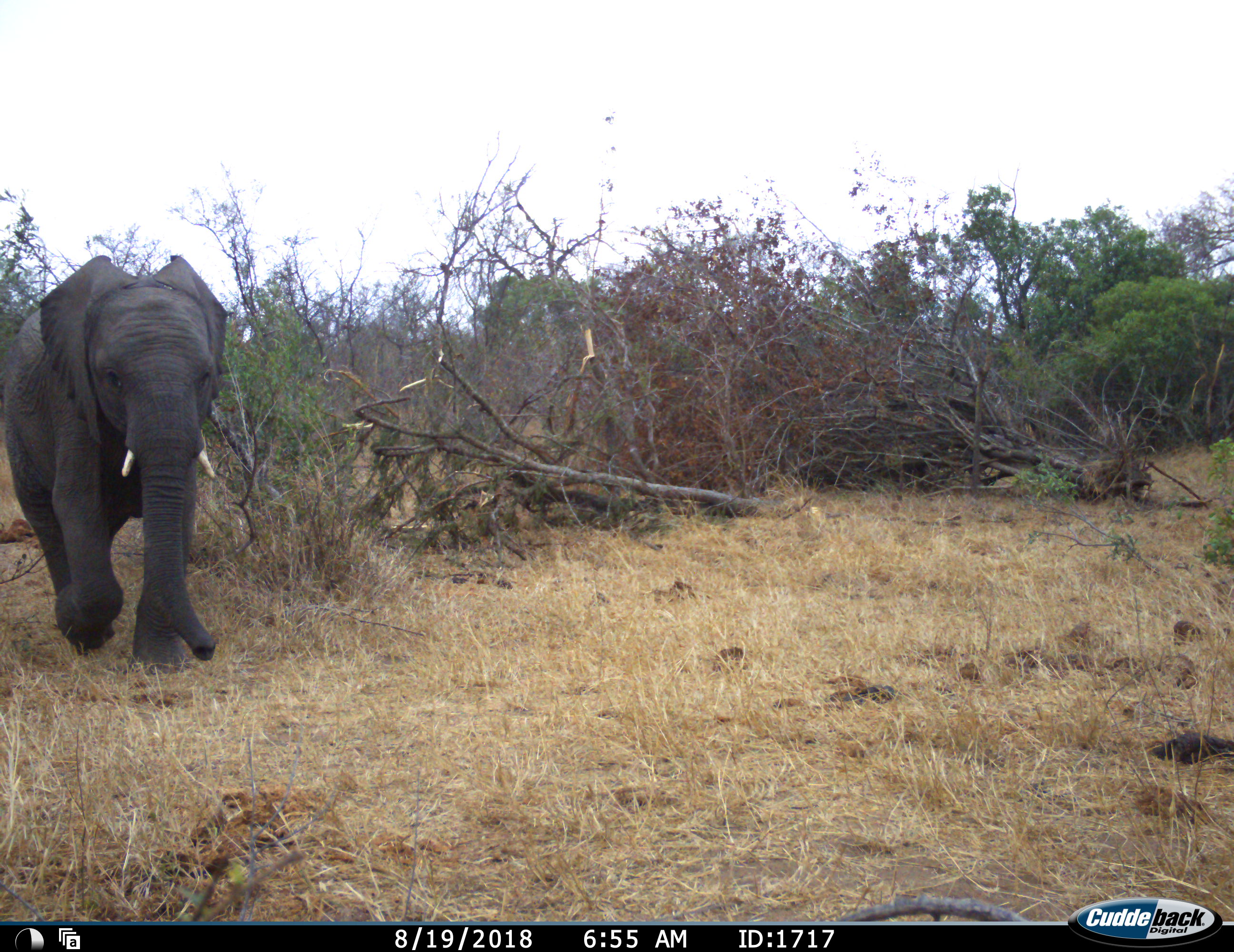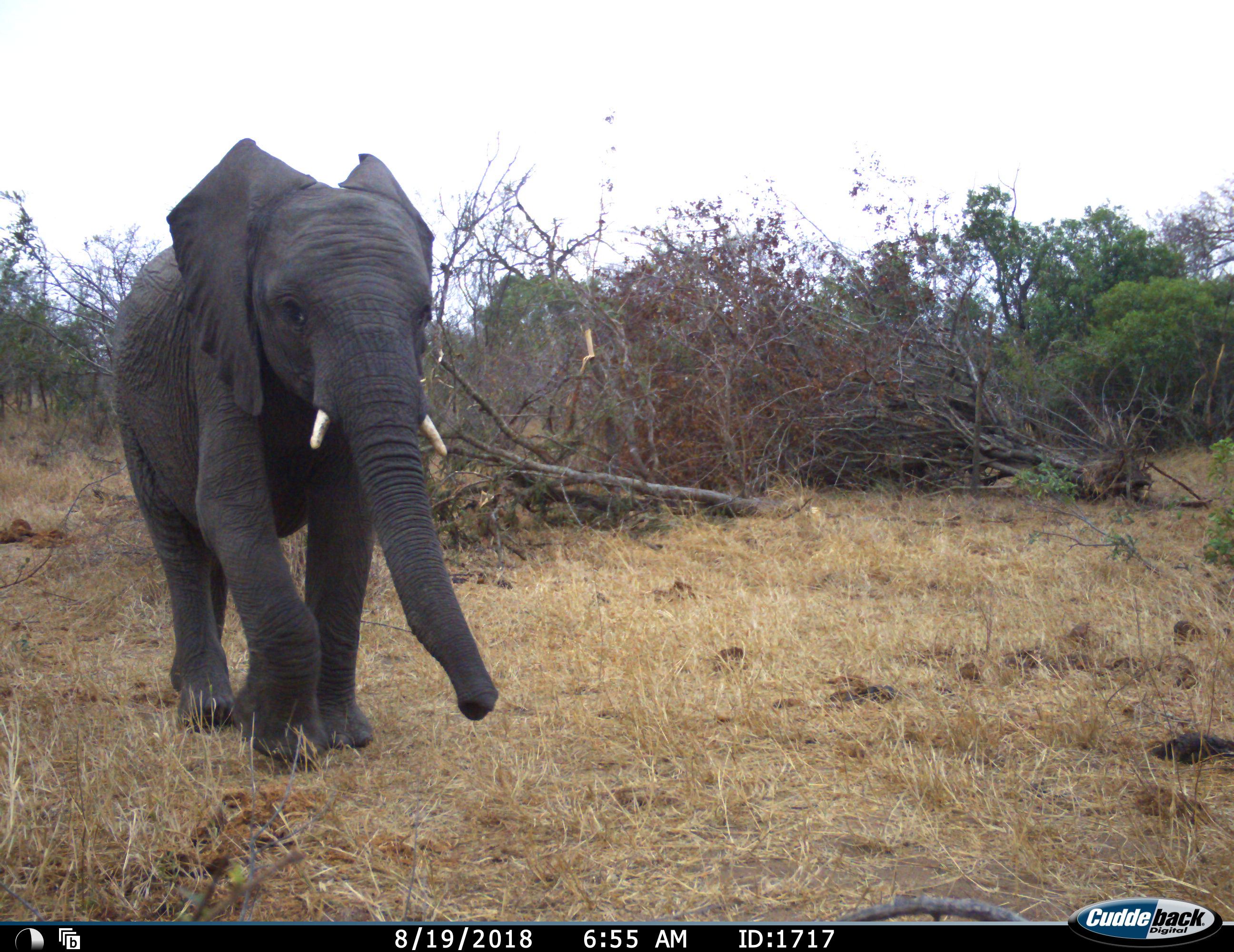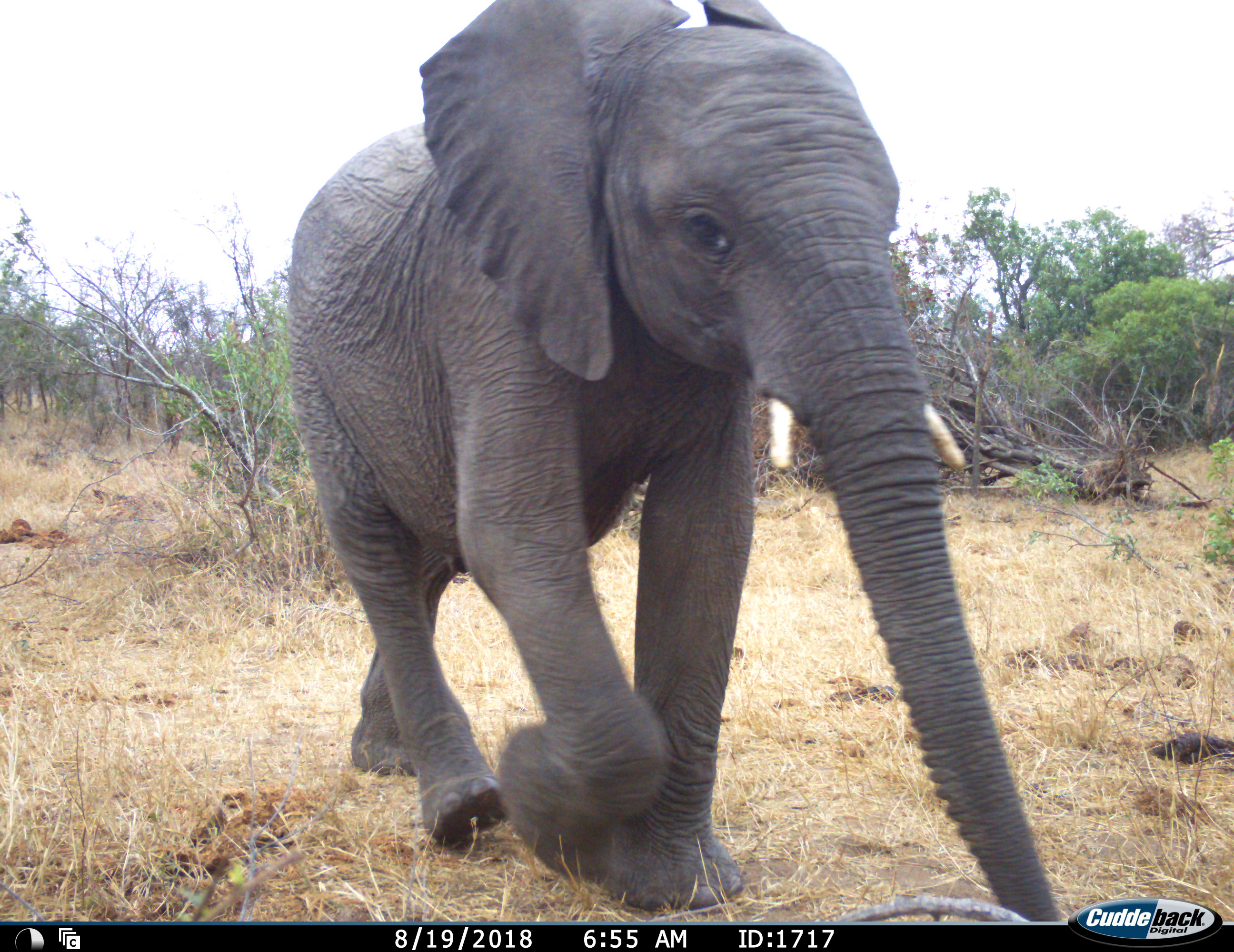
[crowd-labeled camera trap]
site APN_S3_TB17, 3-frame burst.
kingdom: Animalia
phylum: Chordata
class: Mammalia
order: Proboscidea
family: Elephantidae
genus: Loxodonta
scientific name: Loxodonta africana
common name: african bush elephant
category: elephant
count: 1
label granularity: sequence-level